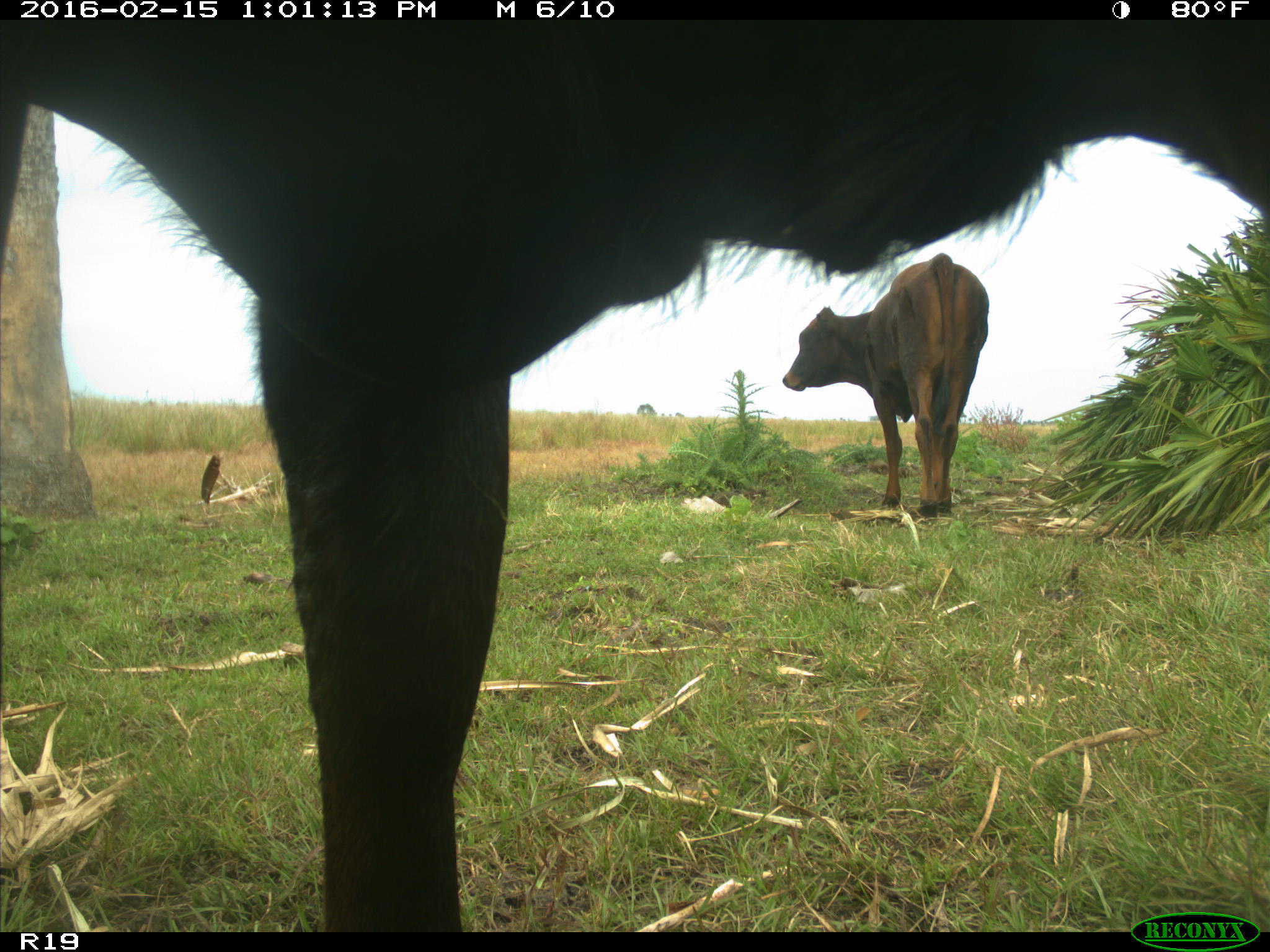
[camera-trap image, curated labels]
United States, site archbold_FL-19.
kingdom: Animalia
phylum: Chordata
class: Mammalia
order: Artiodactyla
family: Bovidae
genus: Bos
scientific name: Bos taurus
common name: domestic cow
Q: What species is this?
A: Bos taurus (domestic cow).